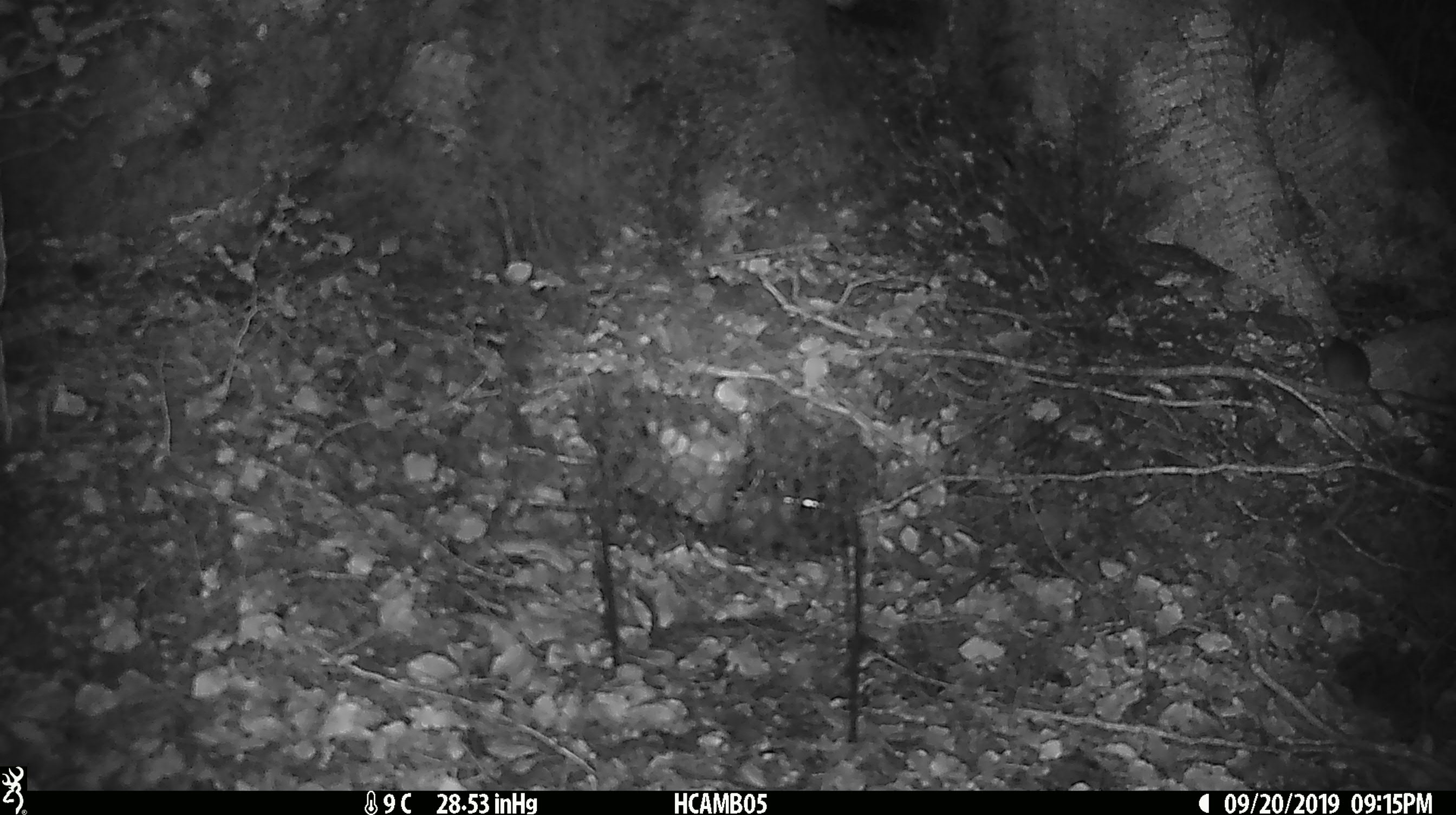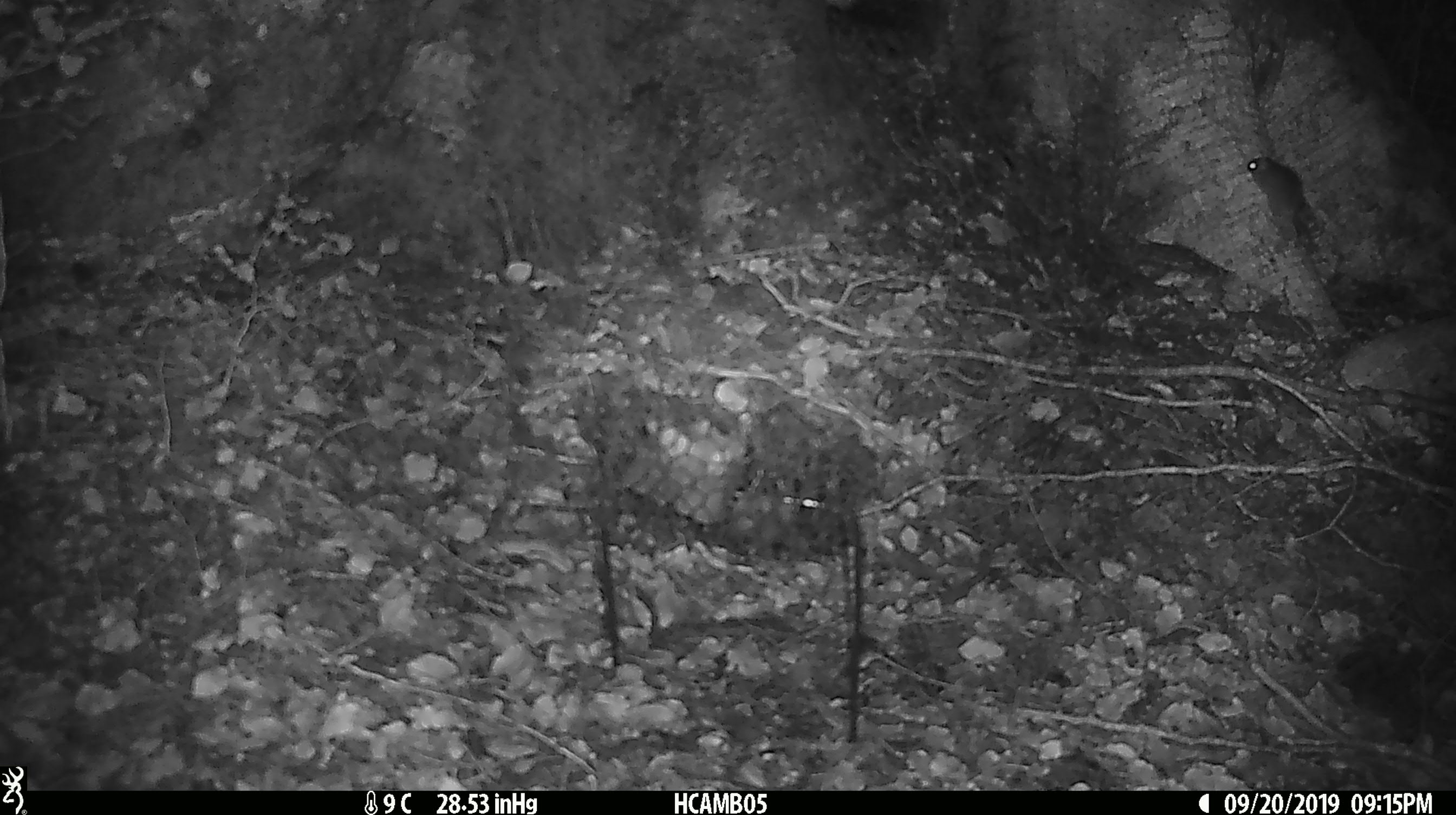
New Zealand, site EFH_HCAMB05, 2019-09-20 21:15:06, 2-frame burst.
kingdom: Animalia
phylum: Chordata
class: Mammalia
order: Rodentia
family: Muridae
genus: Mus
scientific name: Mus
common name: mouse